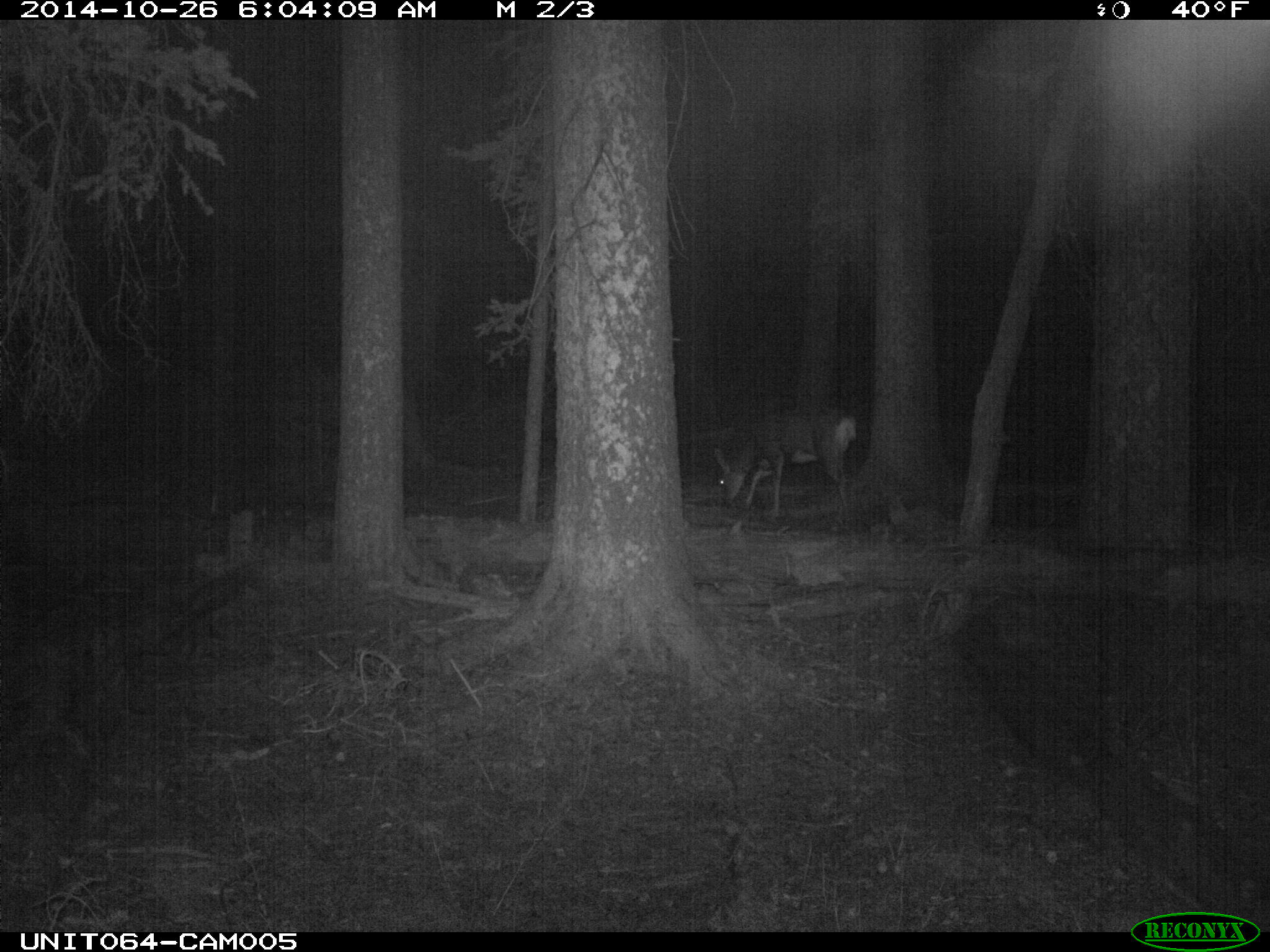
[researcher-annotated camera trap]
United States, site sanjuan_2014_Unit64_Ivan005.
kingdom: Animalia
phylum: Chordata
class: Mammalia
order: Artiodactyla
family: Cervidae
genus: Odocoileus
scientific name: Odocoileus hemionus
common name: mule deer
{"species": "Odocoileus hemionus (mule deer)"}